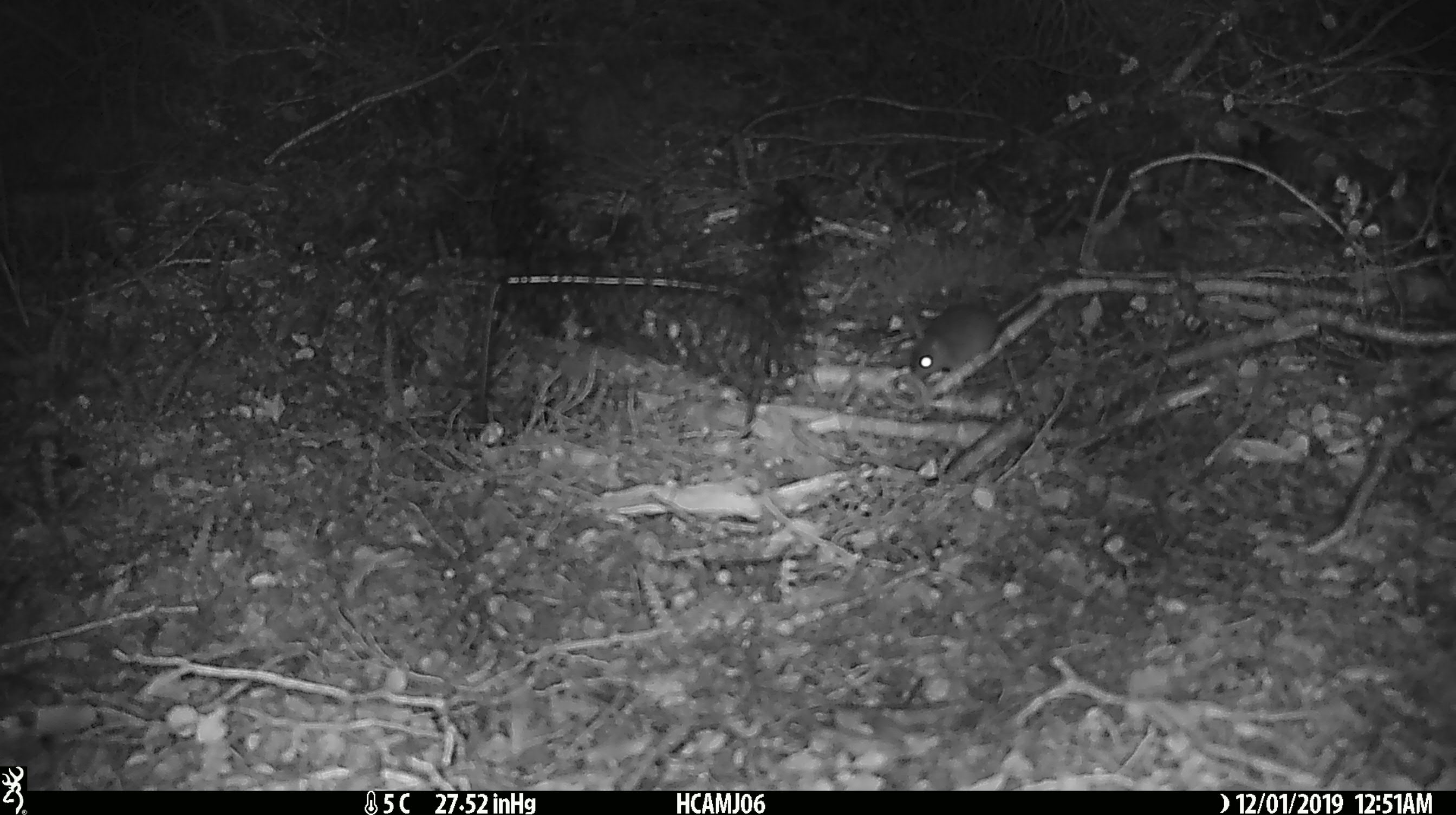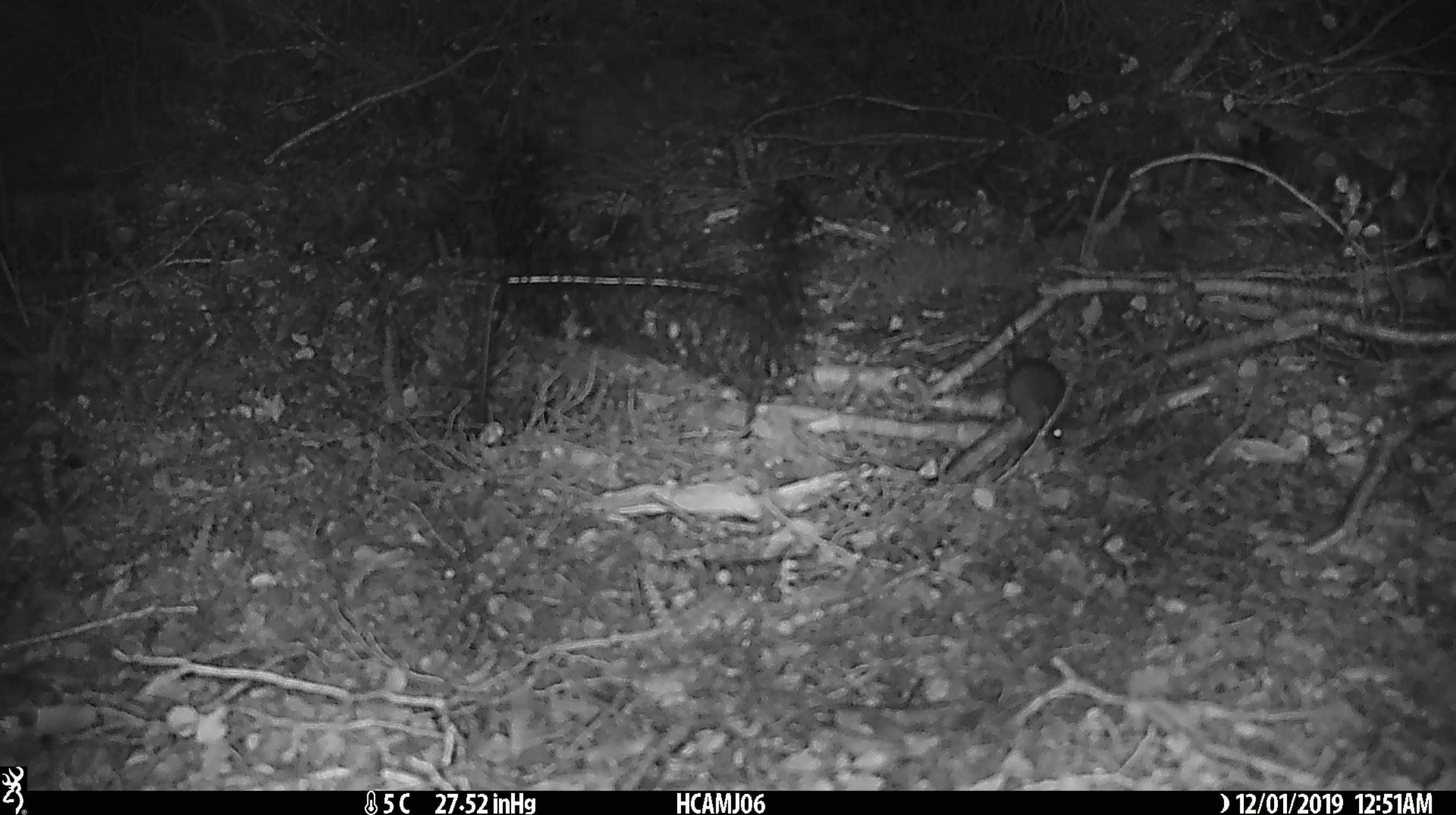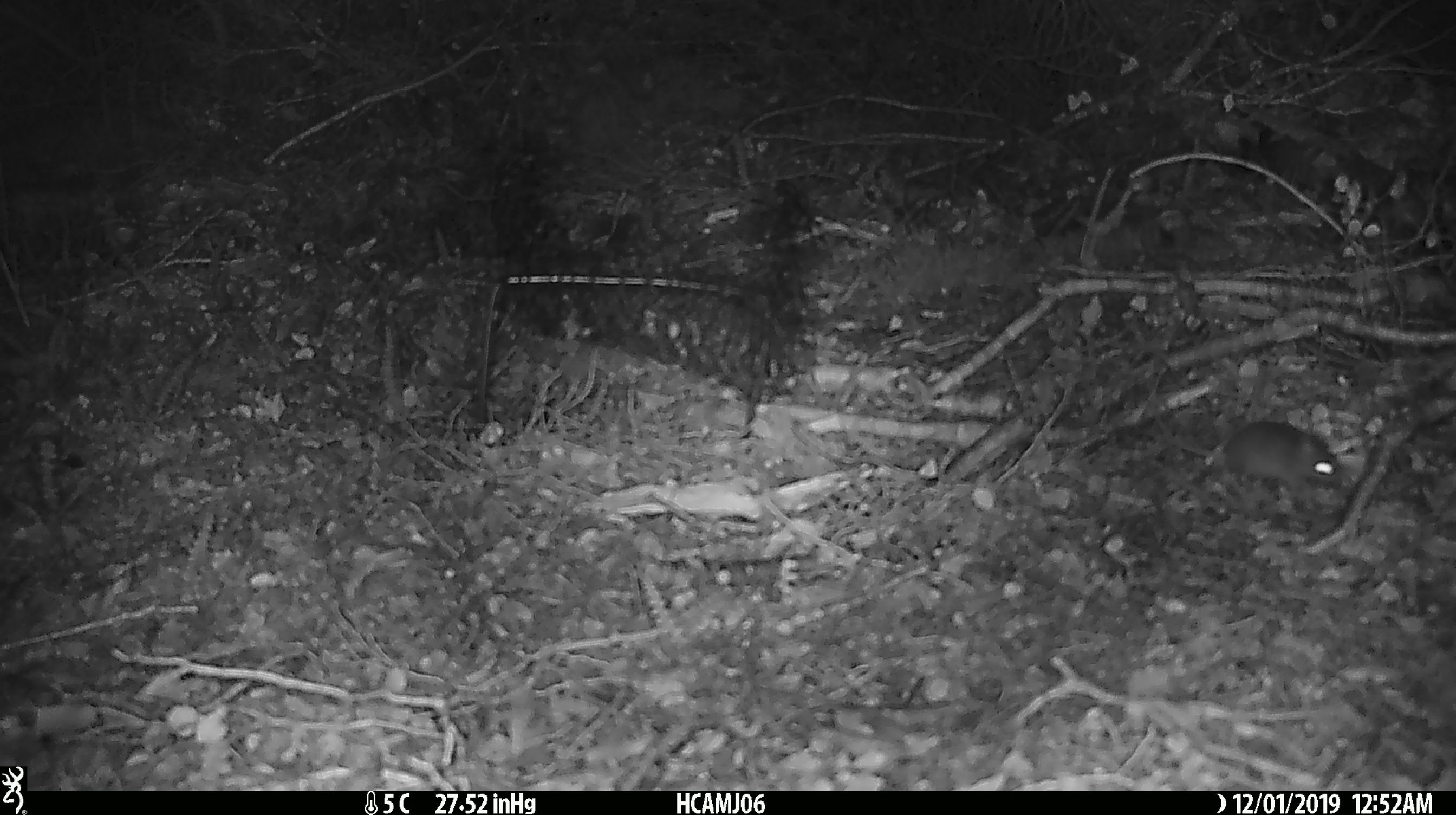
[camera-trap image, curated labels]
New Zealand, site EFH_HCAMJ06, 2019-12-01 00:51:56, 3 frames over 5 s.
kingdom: Animalia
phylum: Chordata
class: Mammalia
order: Rodentia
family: Muridae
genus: Mus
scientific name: Mus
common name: mouse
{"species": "mouse (Mus)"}